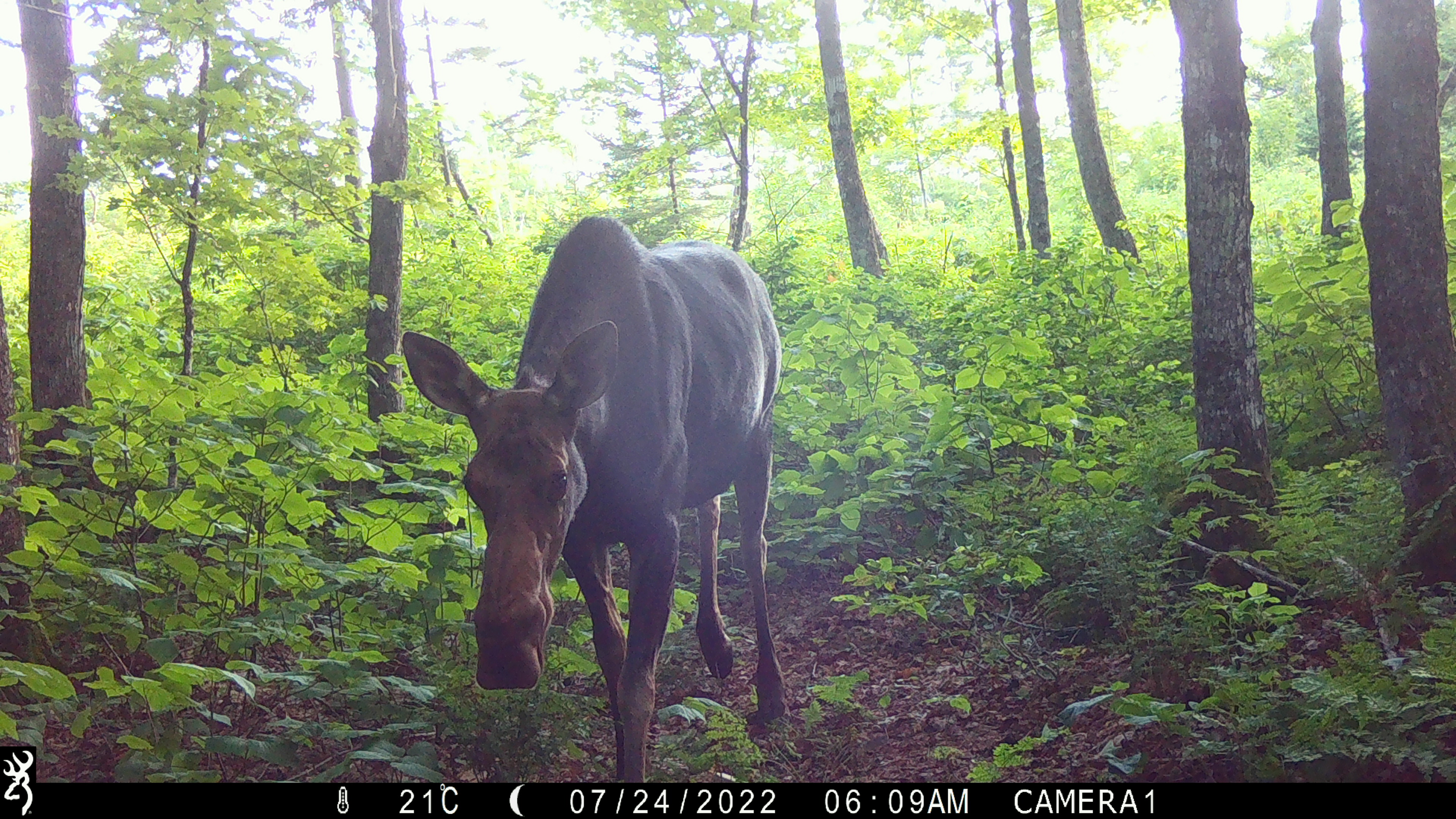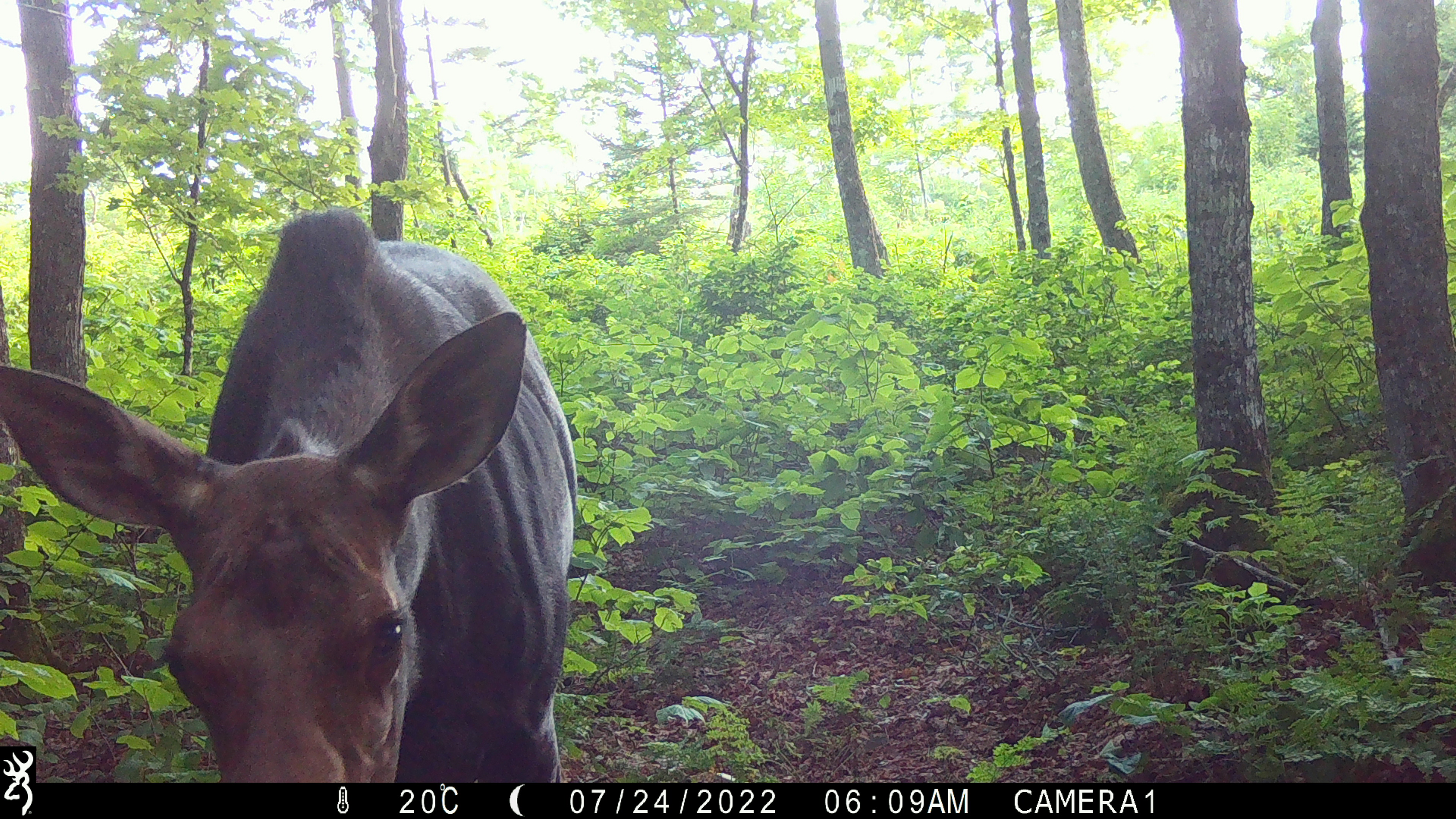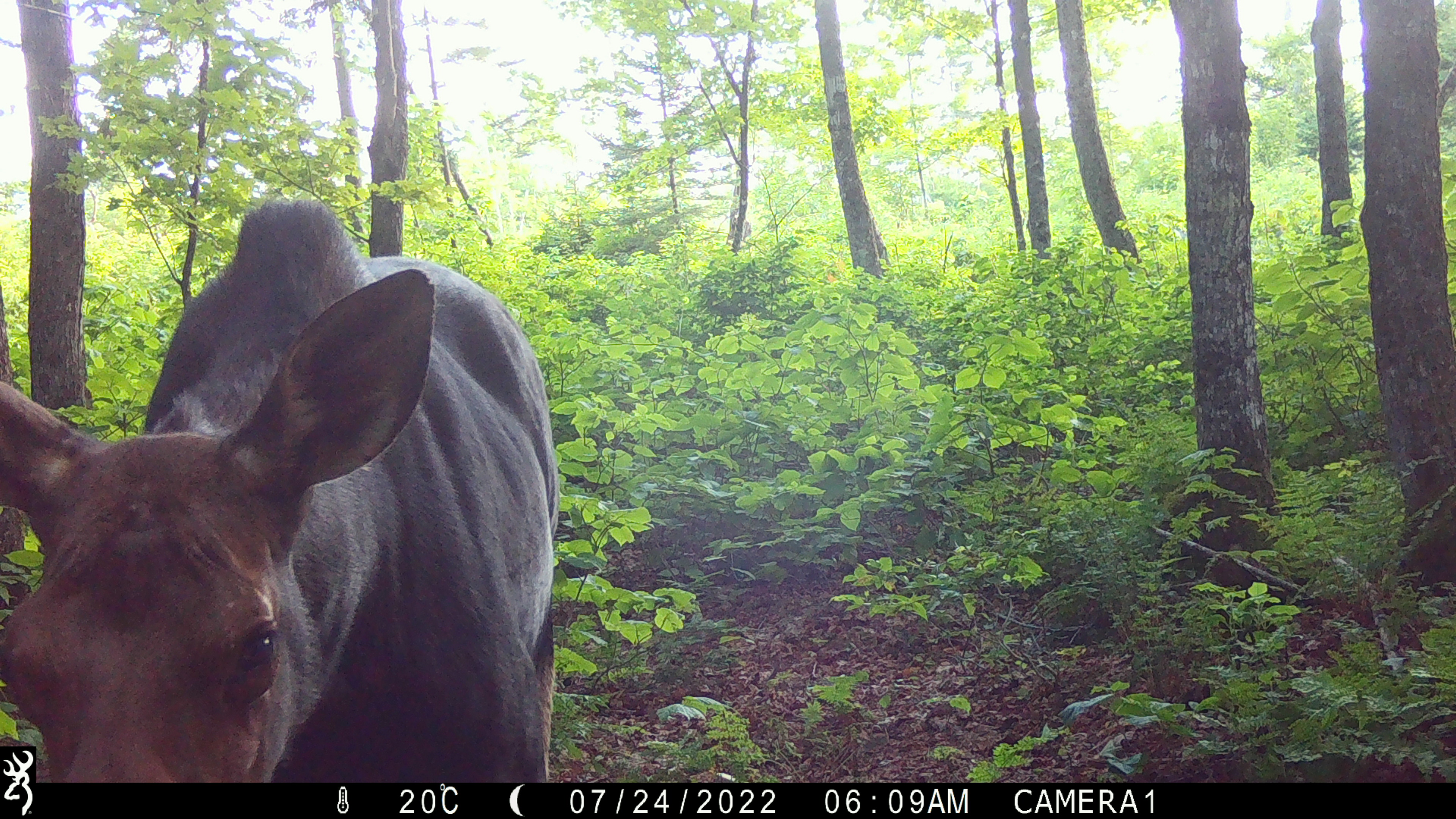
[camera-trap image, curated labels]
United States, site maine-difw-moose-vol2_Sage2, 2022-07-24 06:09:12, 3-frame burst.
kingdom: Animalia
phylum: Chordata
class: Mammalia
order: Artiodactyla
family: Cervidae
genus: Alces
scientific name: Alces alces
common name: moose